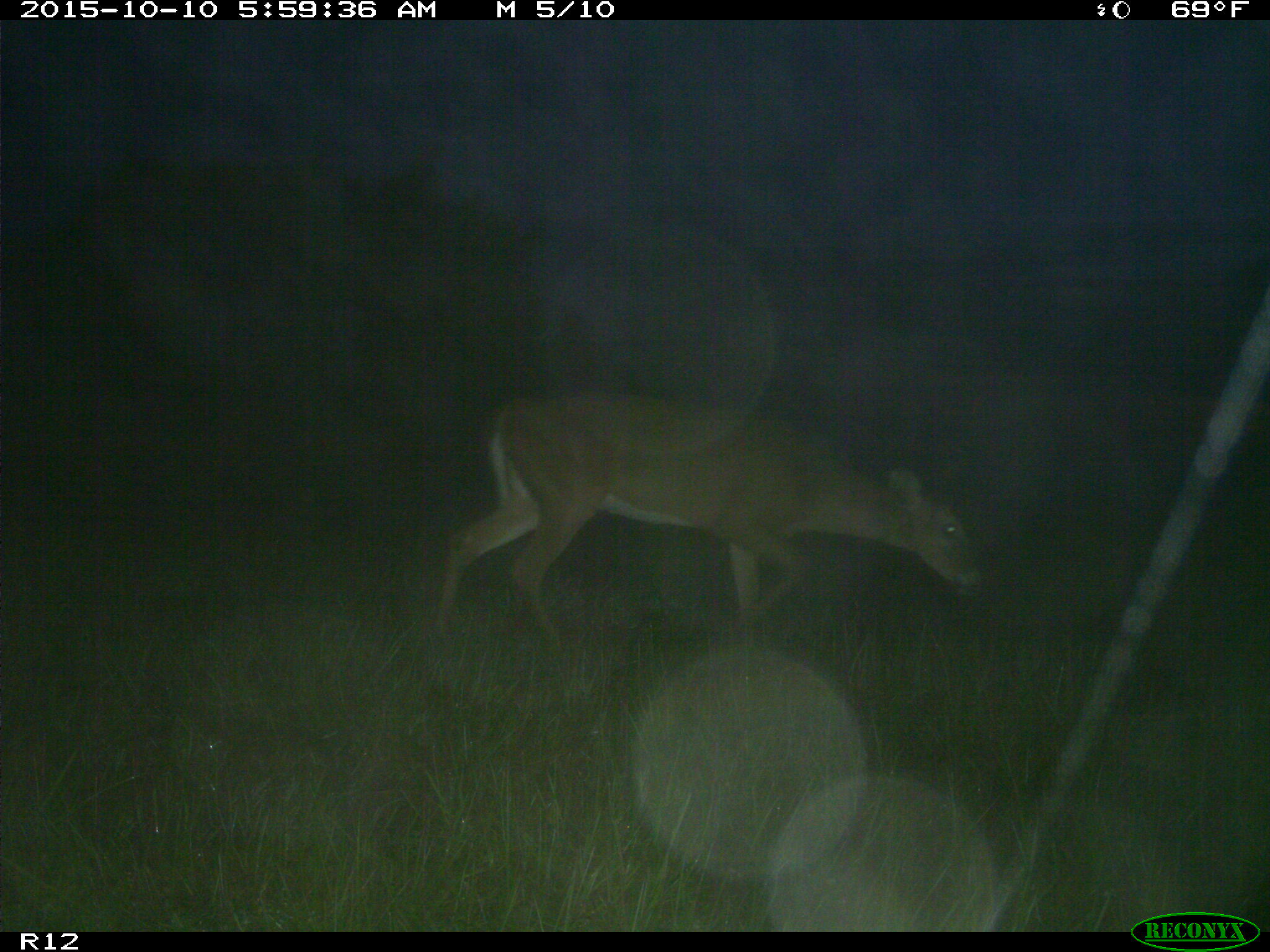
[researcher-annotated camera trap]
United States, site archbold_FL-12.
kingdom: Animalia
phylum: Chordata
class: Mammalia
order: Artiodactyla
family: Cervidae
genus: Odocoileus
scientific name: Odocoileus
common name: deer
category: unidentified deer